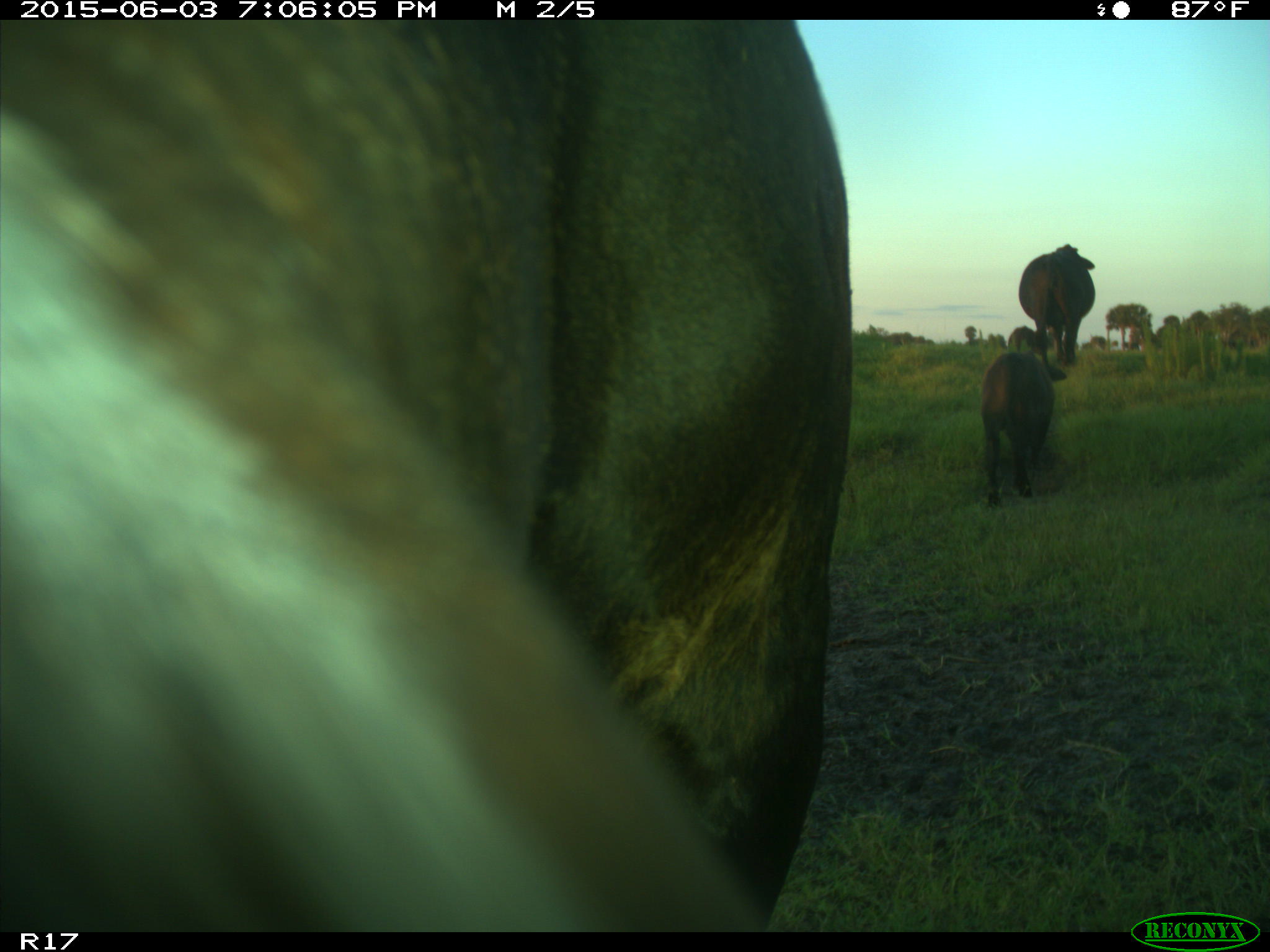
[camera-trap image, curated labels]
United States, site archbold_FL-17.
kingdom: Animalia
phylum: Chordata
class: Mammalia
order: Artiodactyla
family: Bovidae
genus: Bos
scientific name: Bos taurus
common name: domestic cow